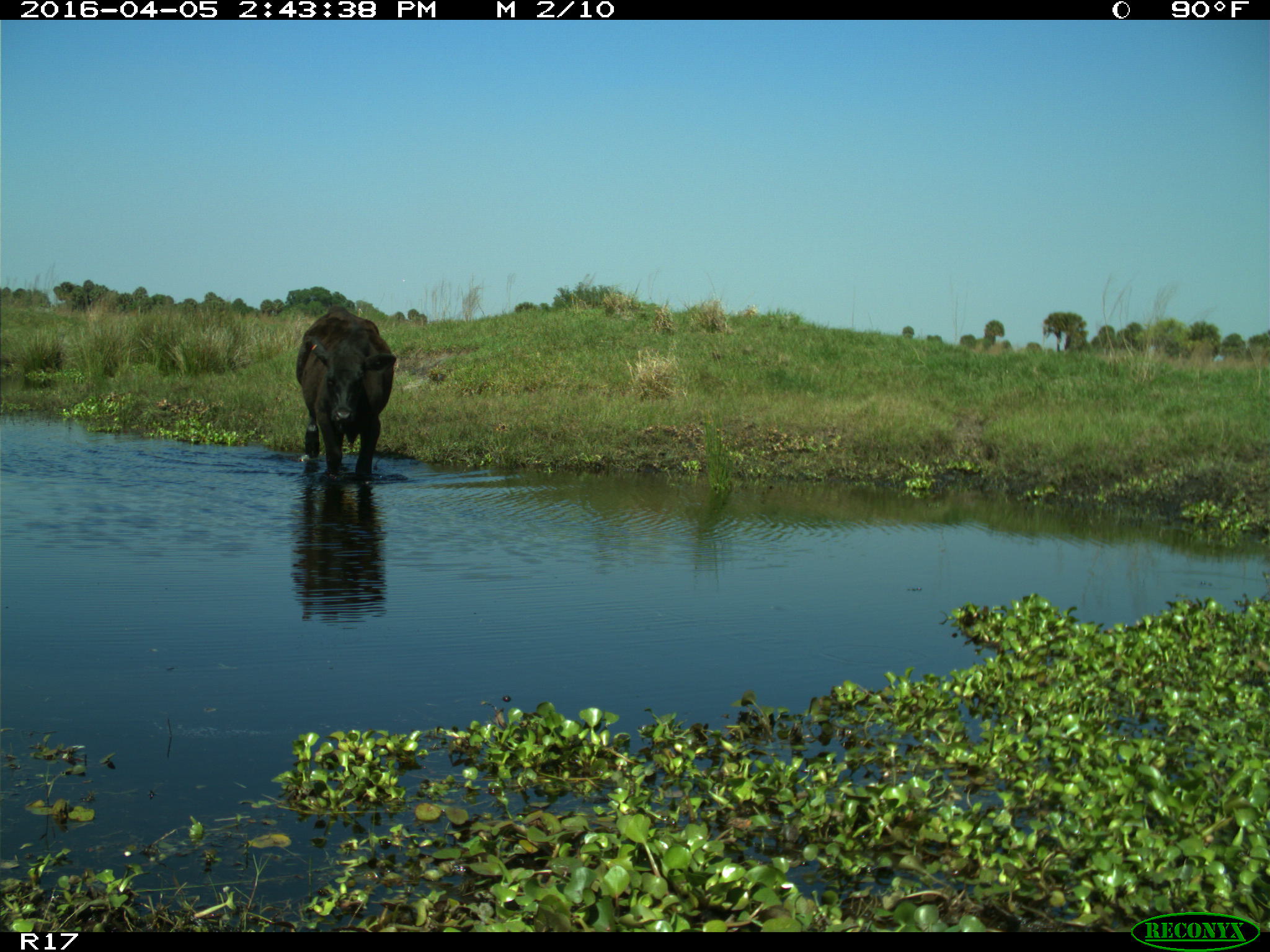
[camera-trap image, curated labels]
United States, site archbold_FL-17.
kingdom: Animalia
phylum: Chordata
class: Mammalia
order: Artiodactyla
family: Bovidae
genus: Bos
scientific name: Bos taurus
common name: domestic cow